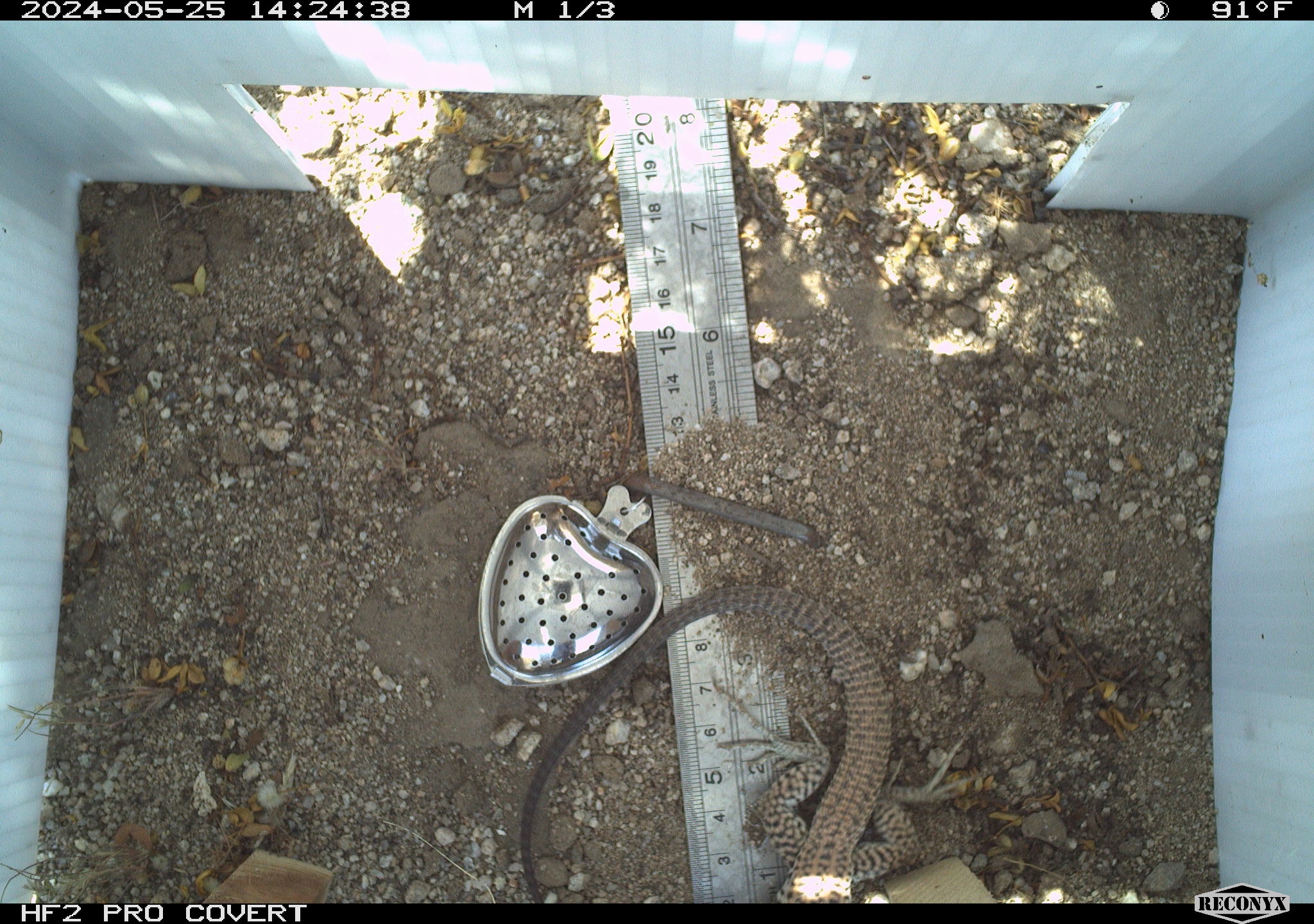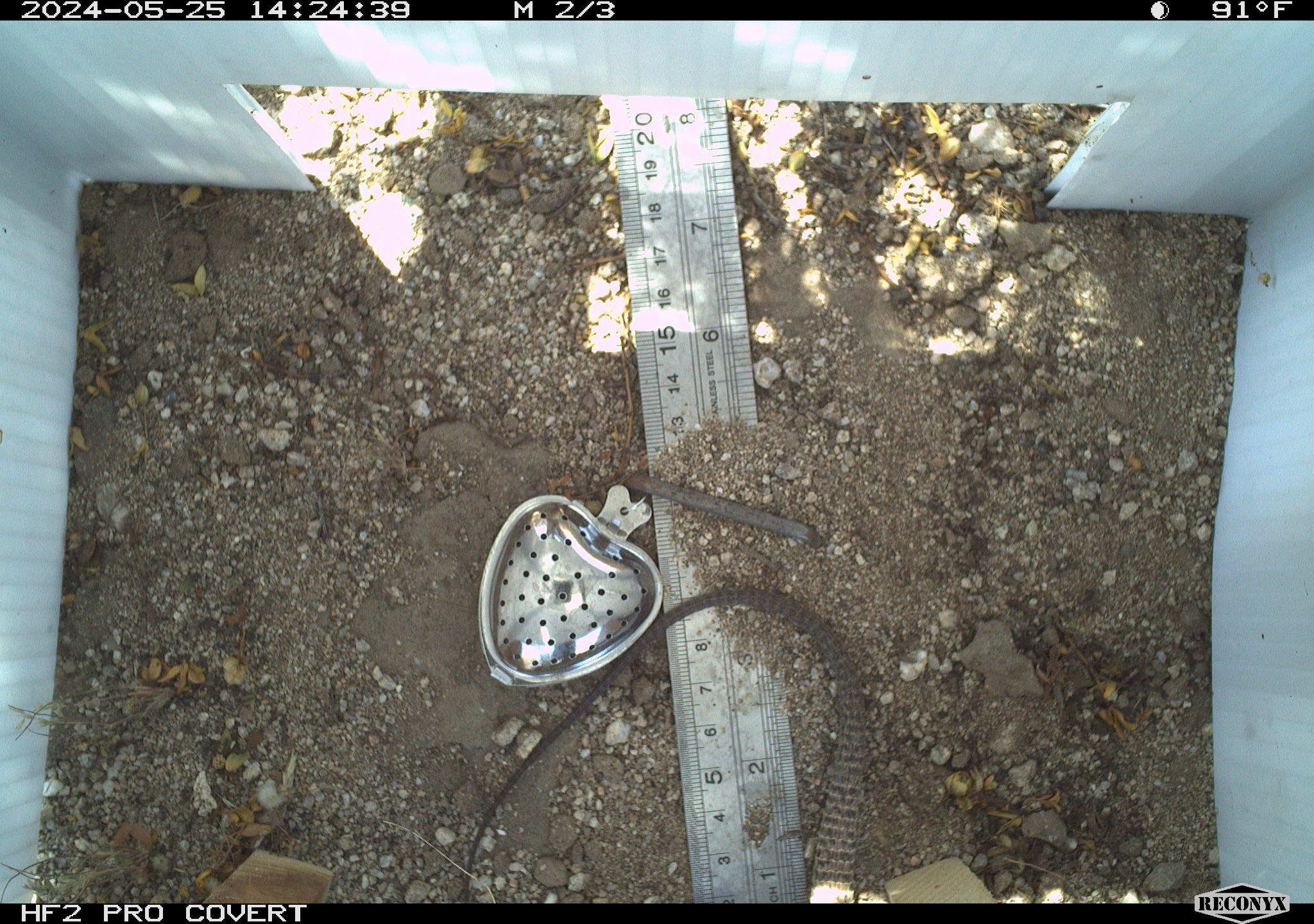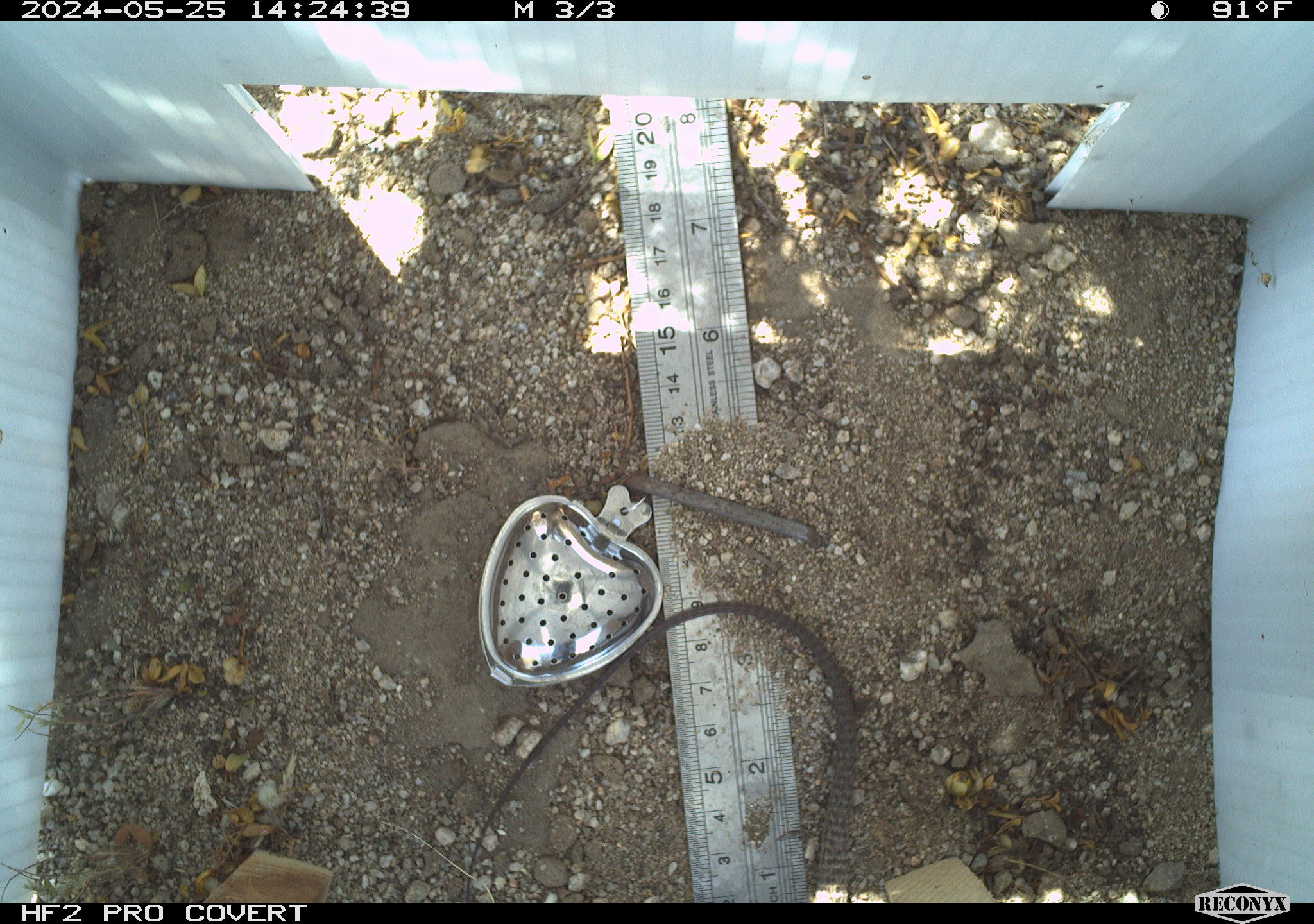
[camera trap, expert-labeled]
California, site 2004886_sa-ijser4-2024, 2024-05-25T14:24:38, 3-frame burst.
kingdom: Animalia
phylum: Chordata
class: Reptilia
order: Squamata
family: Teiidae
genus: Aspidoscelis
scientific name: Aspidoscelis tigris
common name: western whiptail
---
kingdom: Animalia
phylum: Chordata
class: Reptilia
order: Squamata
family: Teiidae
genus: Aspidoscelis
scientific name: Aspidoscelis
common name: whiptail lizards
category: aspidoscelis species